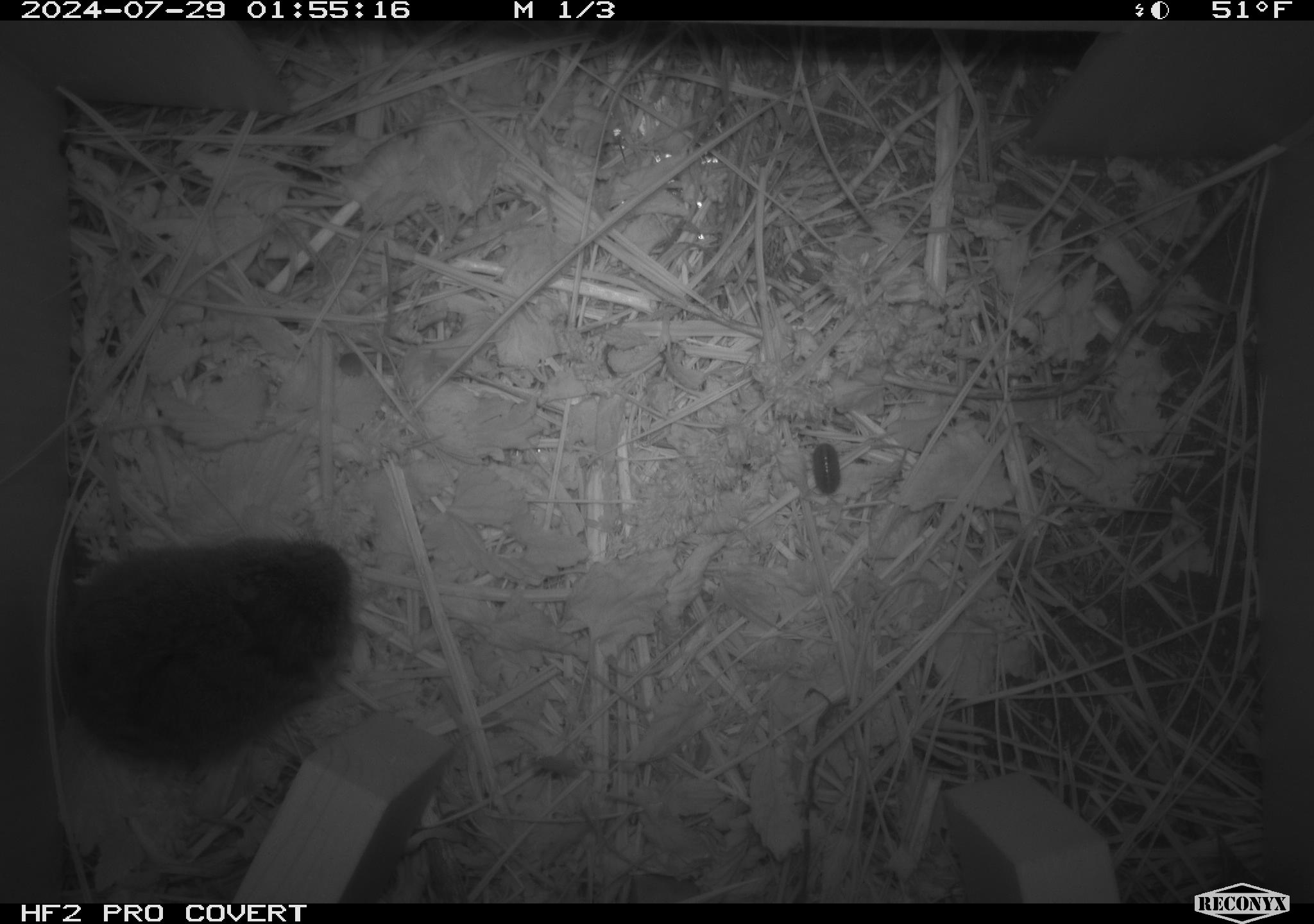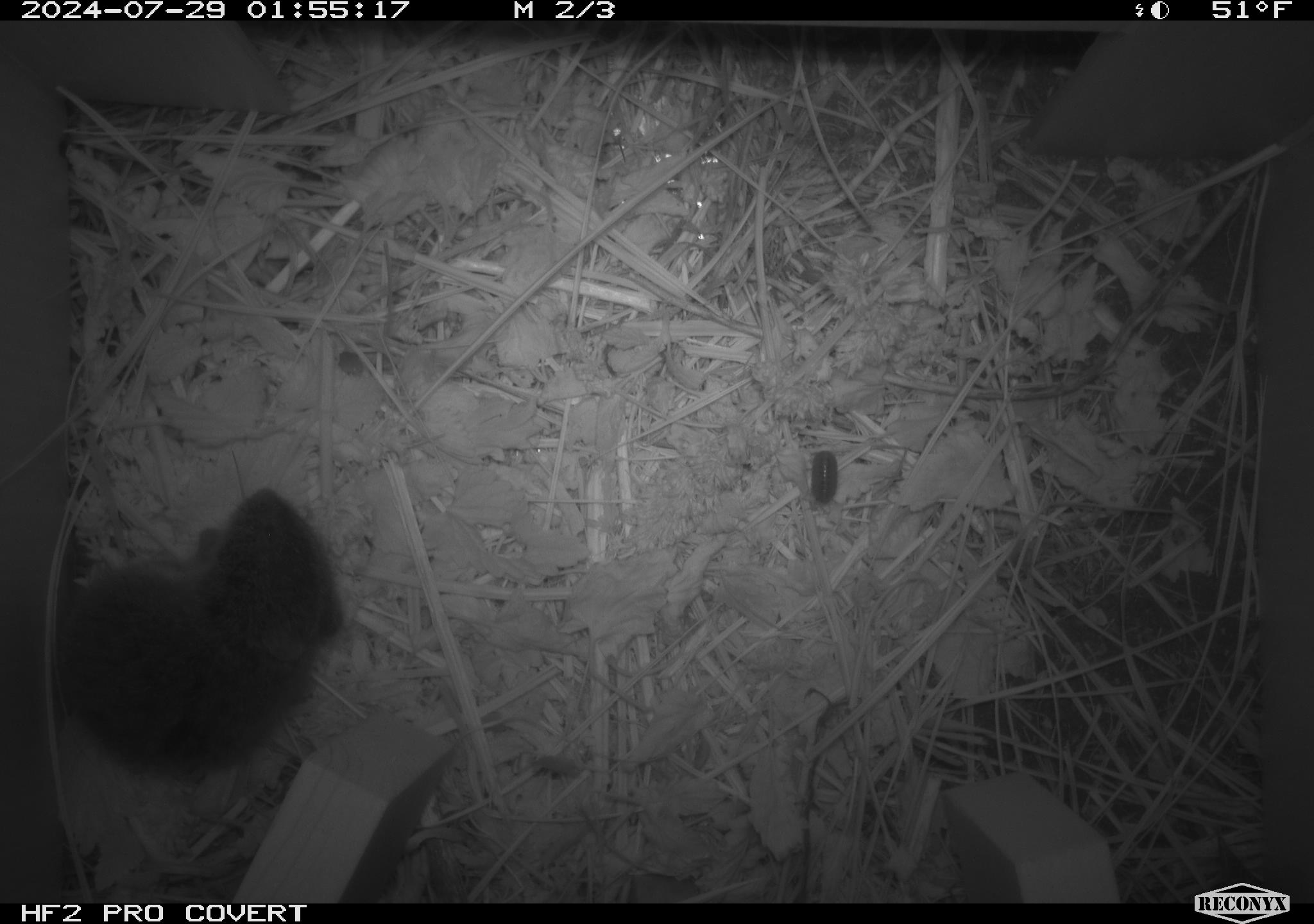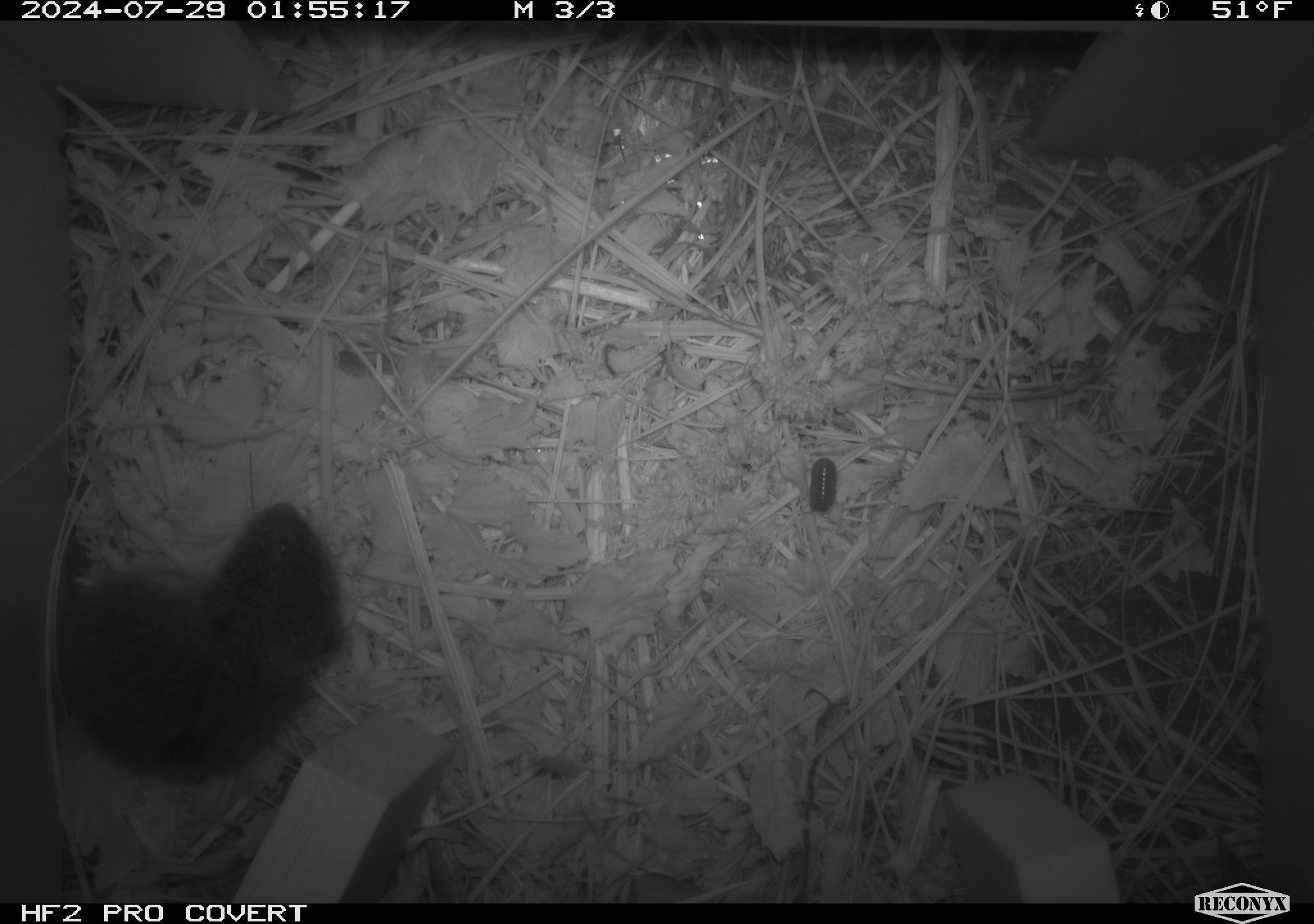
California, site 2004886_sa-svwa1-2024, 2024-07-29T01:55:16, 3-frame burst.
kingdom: Animalia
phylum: Chordata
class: Mammalia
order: Rodentia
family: Cricetidae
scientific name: Arvicolinae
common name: voles, lemmings, and muskrats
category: arvicolinae subfamily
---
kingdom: Animalia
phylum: Arthropoda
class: Malacostraca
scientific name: Malacostraca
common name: amphipods, crabs, isopods, krill, lobsters and shrimps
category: malacostracan